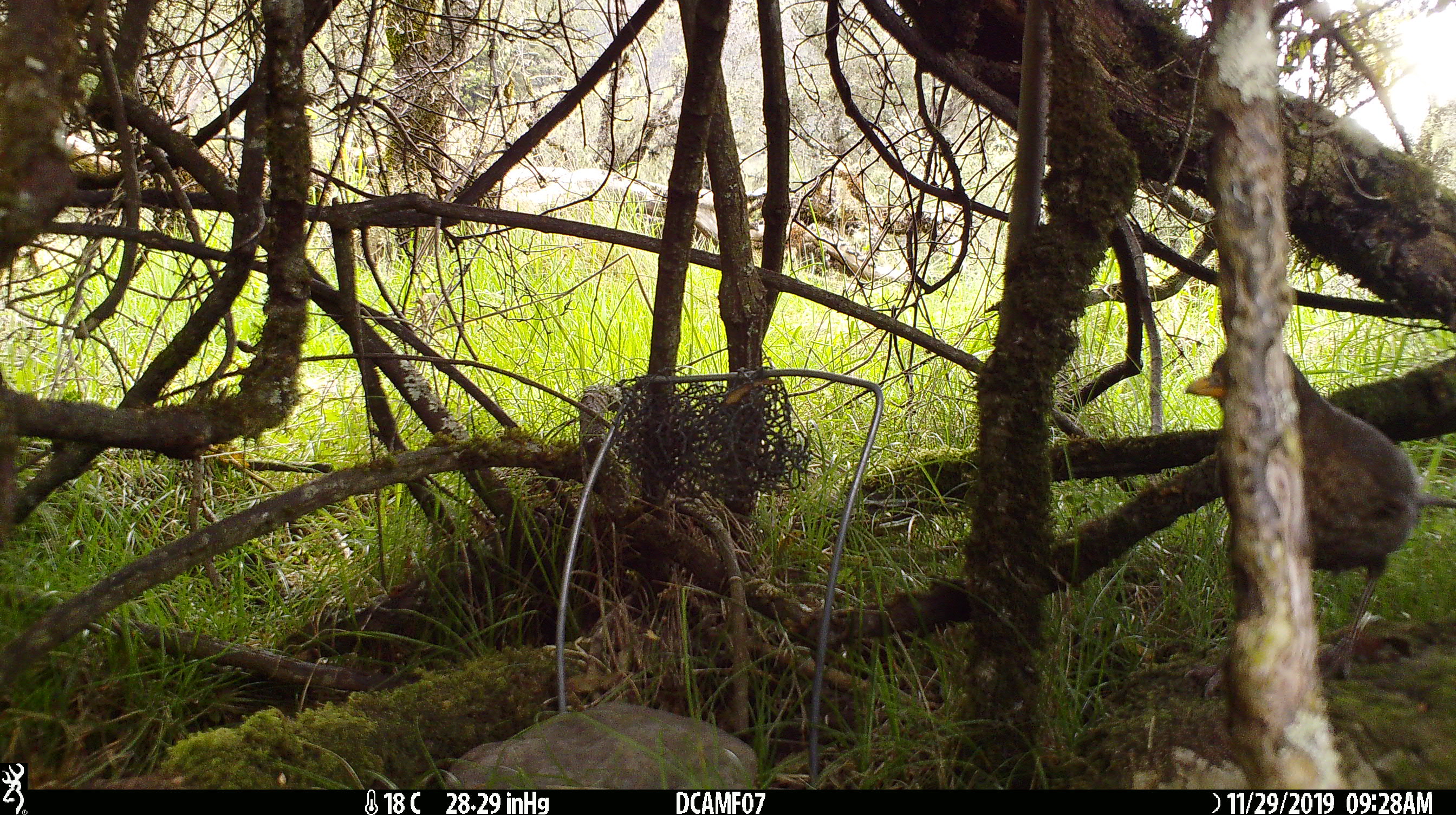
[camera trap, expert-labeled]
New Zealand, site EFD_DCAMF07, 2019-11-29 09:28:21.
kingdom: Animalia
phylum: Chordata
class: Aves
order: Passeriformes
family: Turdidae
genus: Turdus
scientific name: Turdus merula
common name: eurasian blackbird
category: blackbird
Blackbird (eurasian blackbird) (Turdus merula).